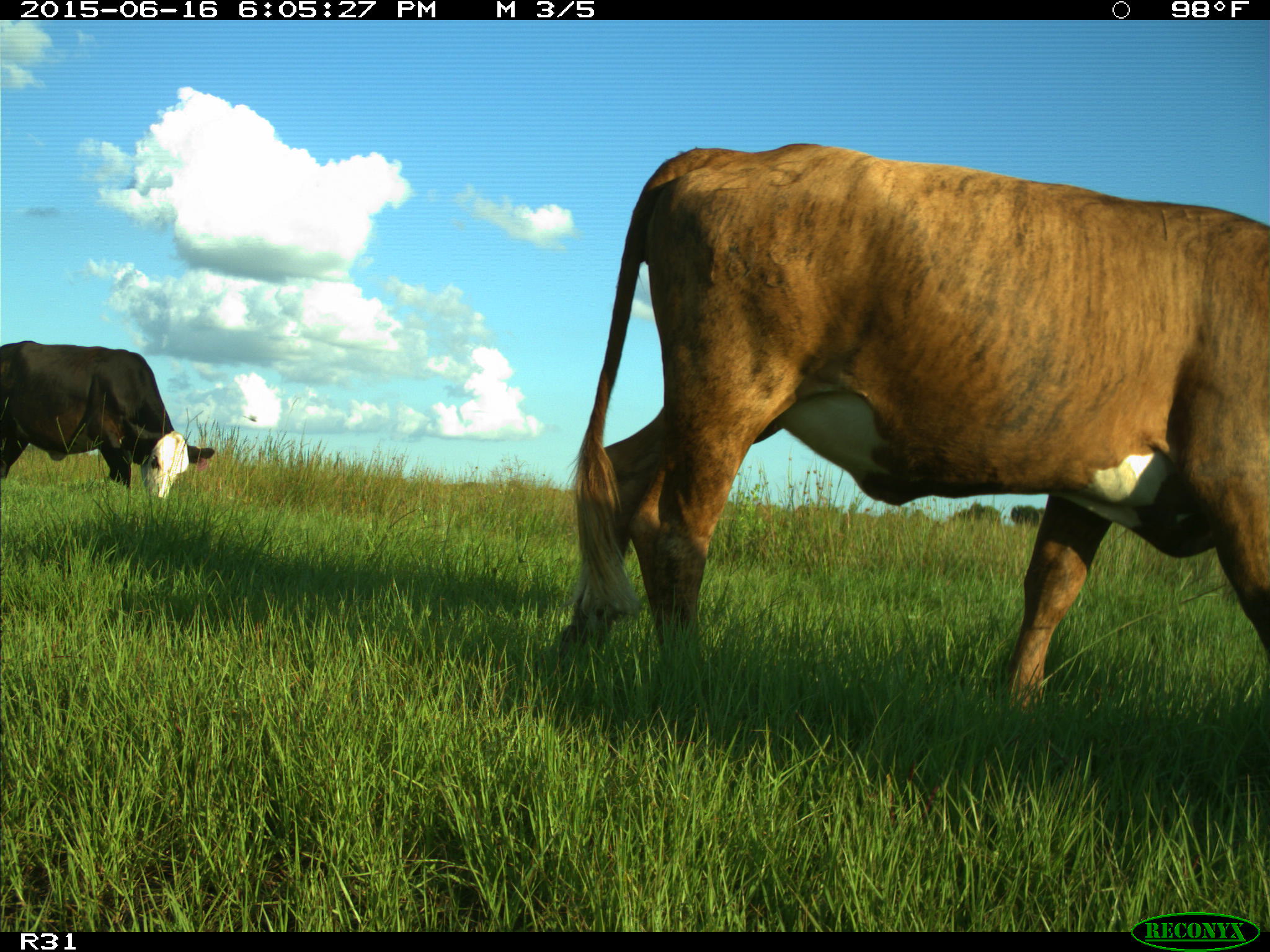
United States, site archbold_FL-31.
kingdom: Animalia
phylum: Chordata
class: Mammalia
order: Artiodactyla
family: Bovidae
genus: Bos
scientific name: Bos taurus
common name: domestic cow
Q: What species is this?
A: Bos taurus (domestic cow).